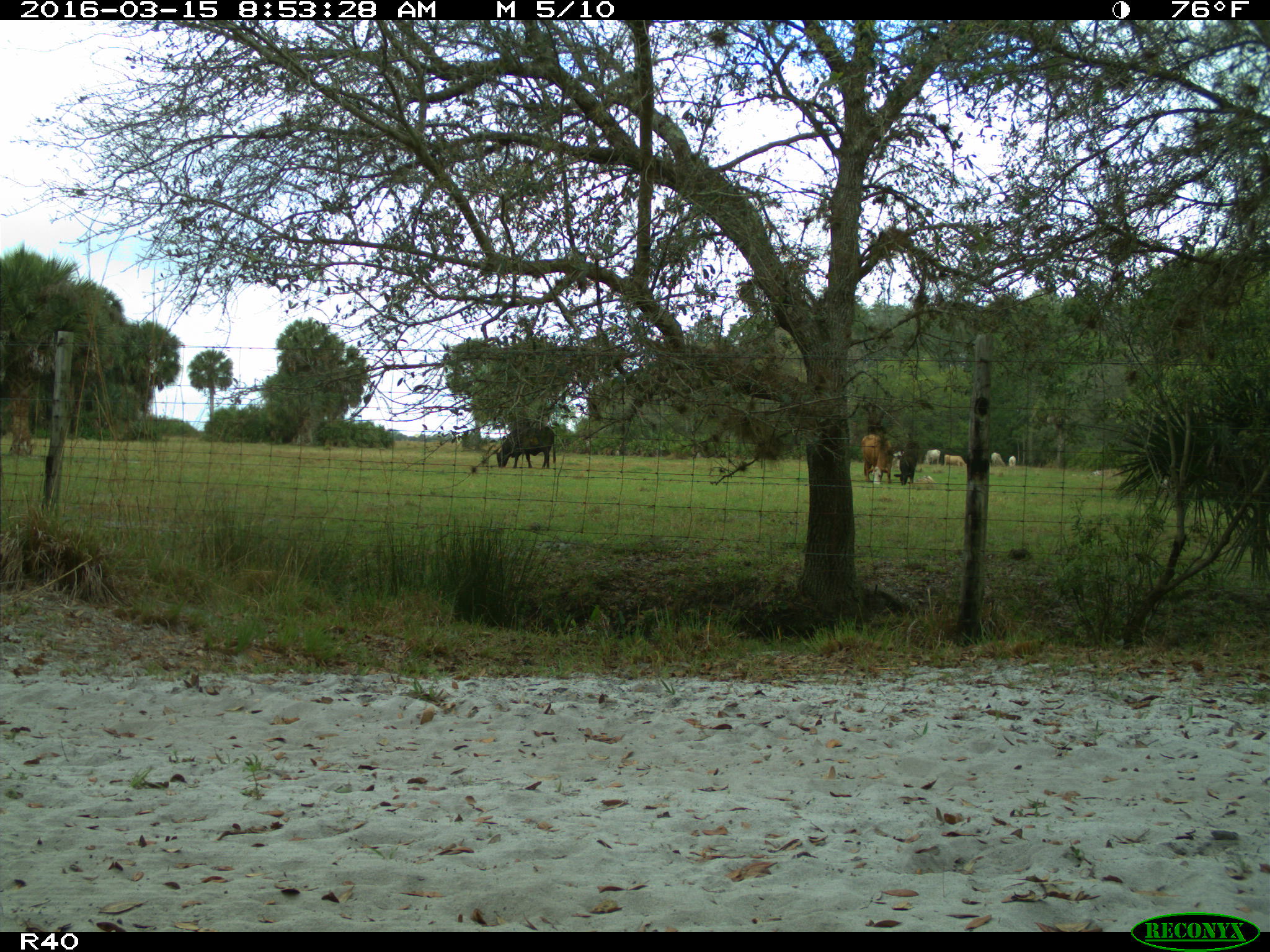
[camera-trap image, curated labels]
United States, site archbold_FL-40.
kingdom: Animalia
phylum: Chordata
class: Mammalia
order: Artiodactyla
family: Bovidae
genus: Bos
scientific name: Bos taurus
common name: domestic cow